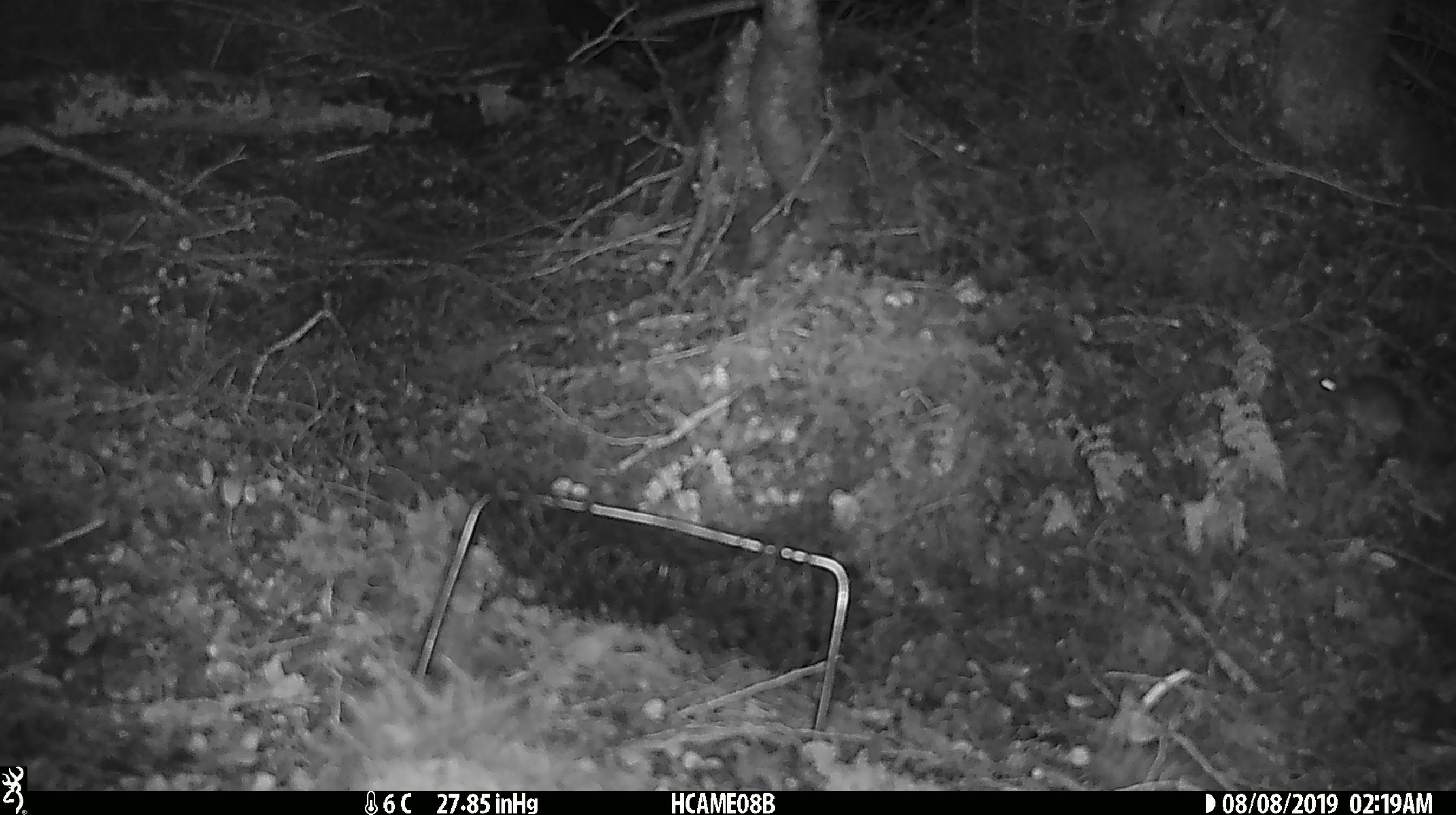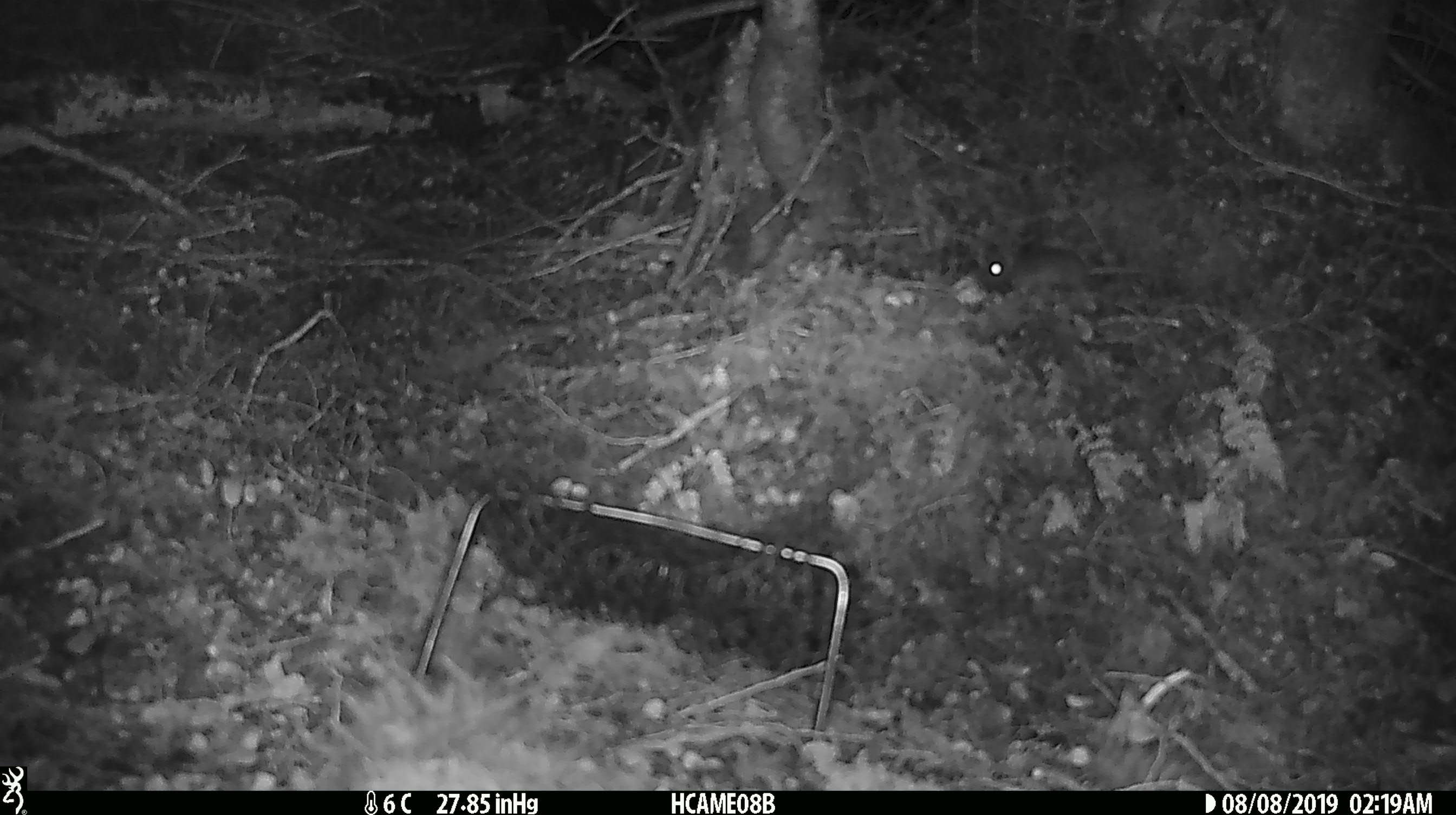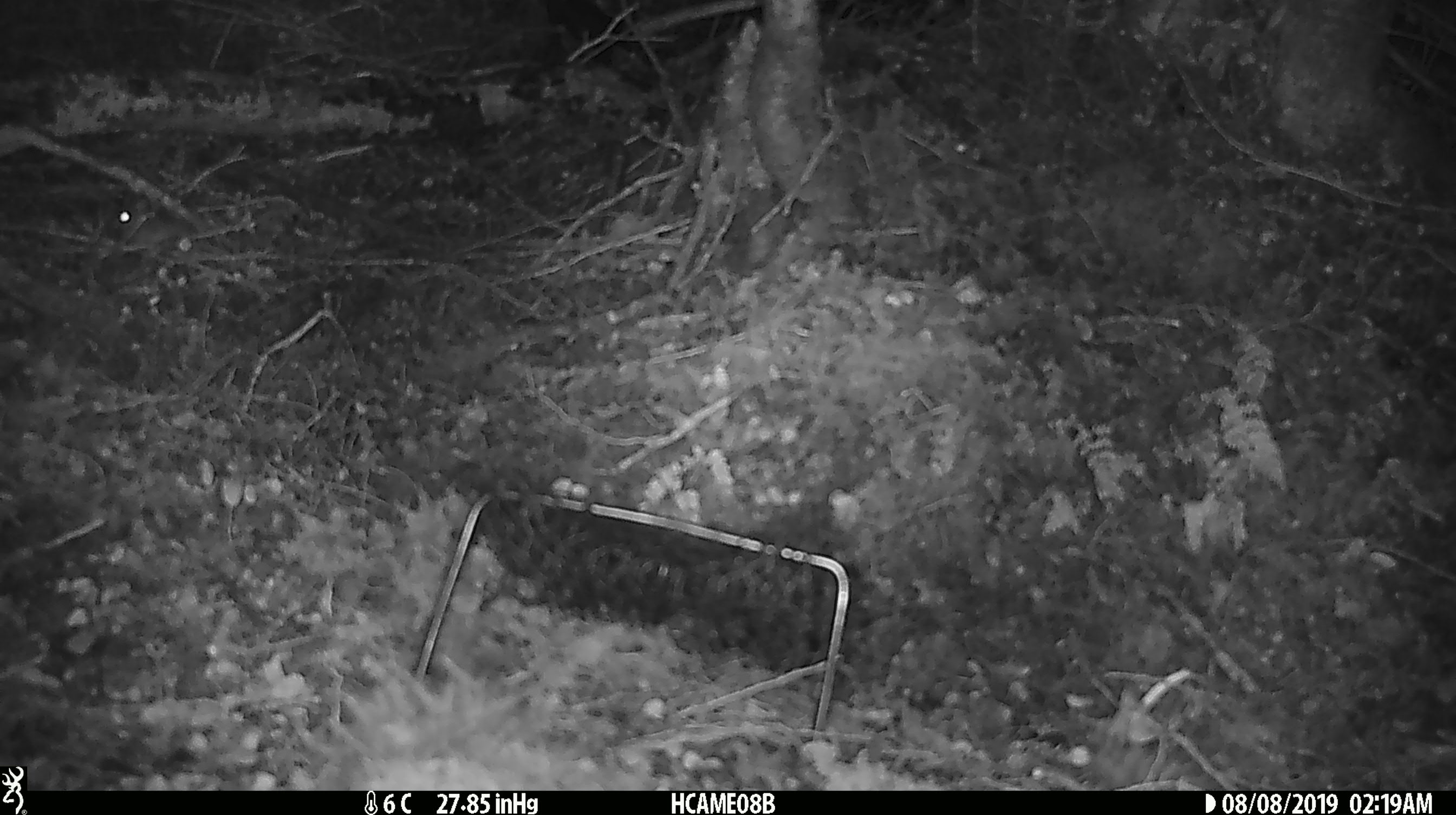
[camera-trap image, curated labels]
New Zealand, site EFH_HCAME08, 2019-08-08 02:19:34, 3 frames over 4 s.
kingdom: Animalia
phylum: Chordata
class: Mammalia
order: Rodentia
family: Muridae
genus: Mus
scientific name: Mus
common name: mouse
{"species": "mouse (Mus)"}